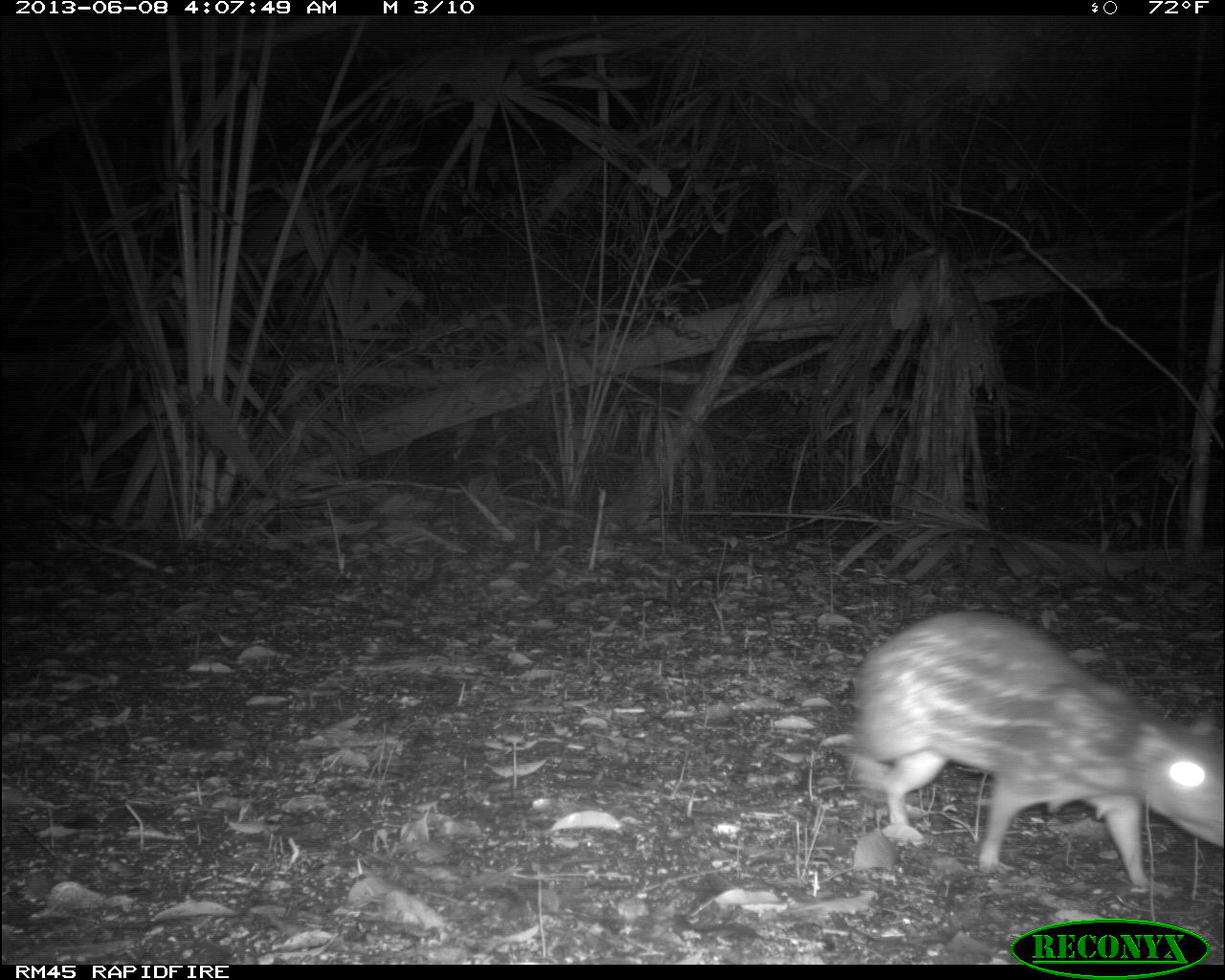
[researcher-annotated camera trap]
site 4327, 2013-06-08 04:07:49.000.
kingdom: Animalia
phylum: Chordata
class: Mammalia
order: Rodentia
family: Cuniculidae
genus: Cuniculus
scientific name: Cuniculus paca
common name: lowland paca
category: agouti paca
Agouti paca (lowland paca) (Cuniculus paca), count 1.